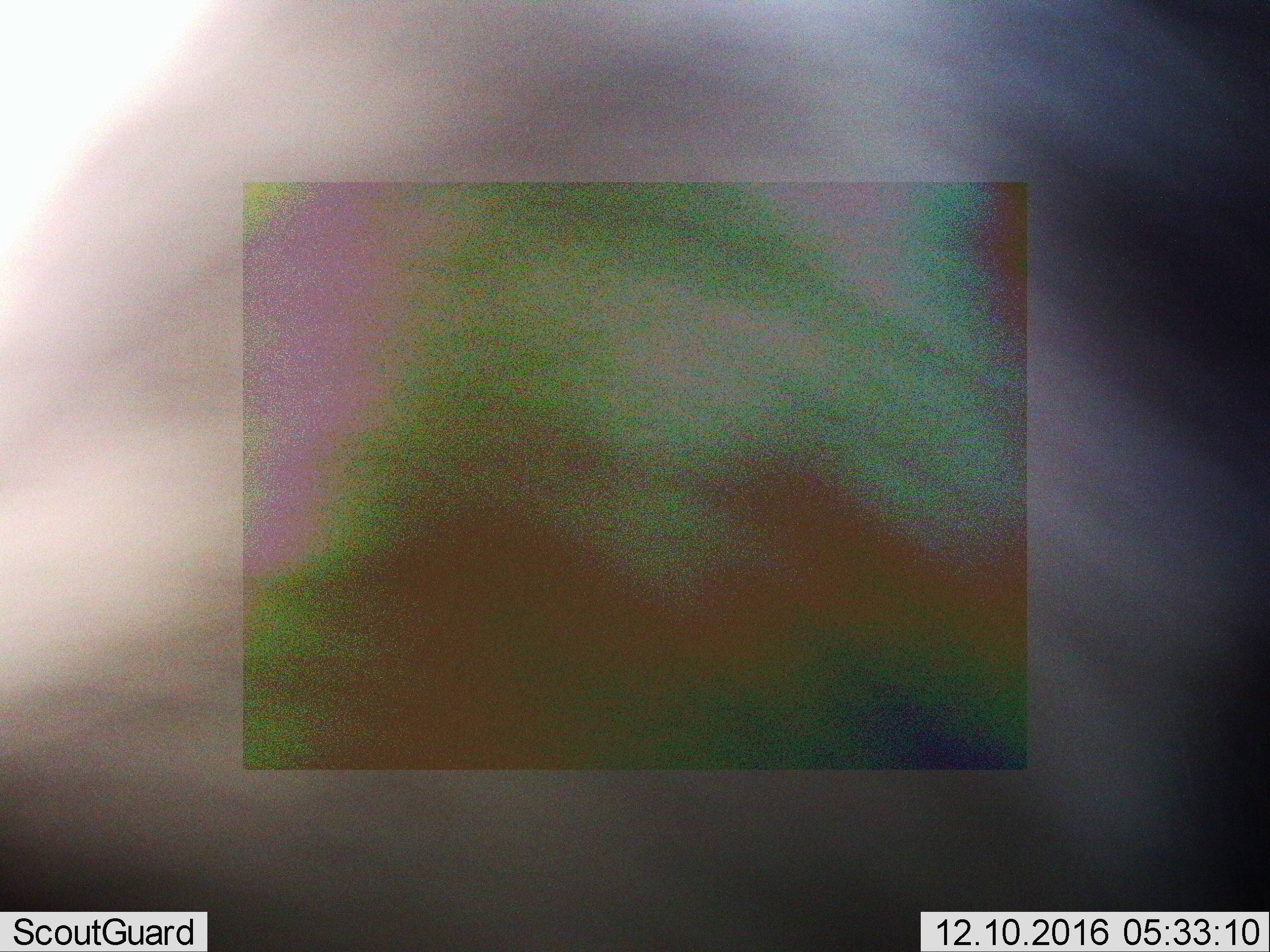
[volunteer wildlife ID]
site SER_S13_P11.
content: unidentified animal